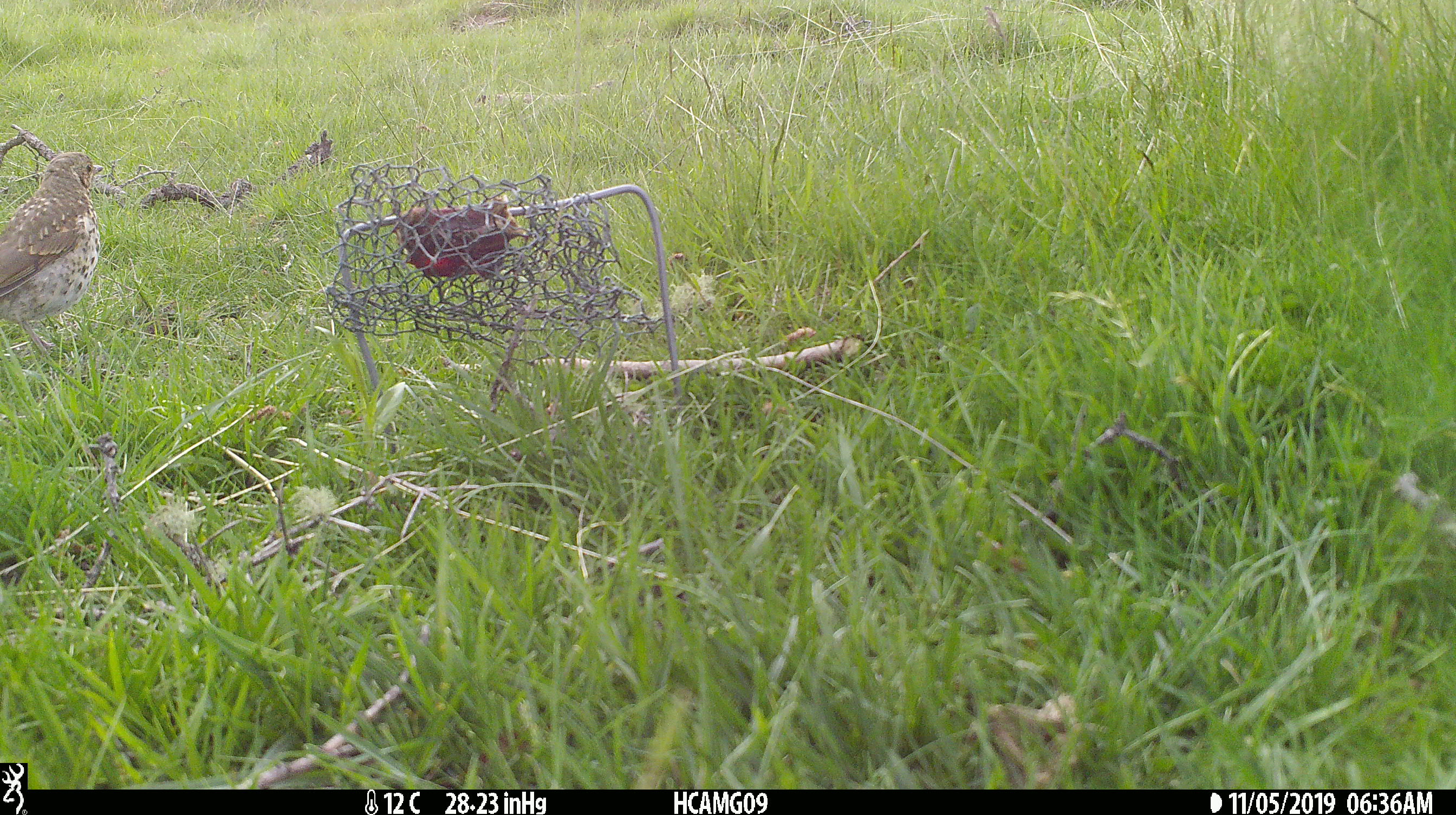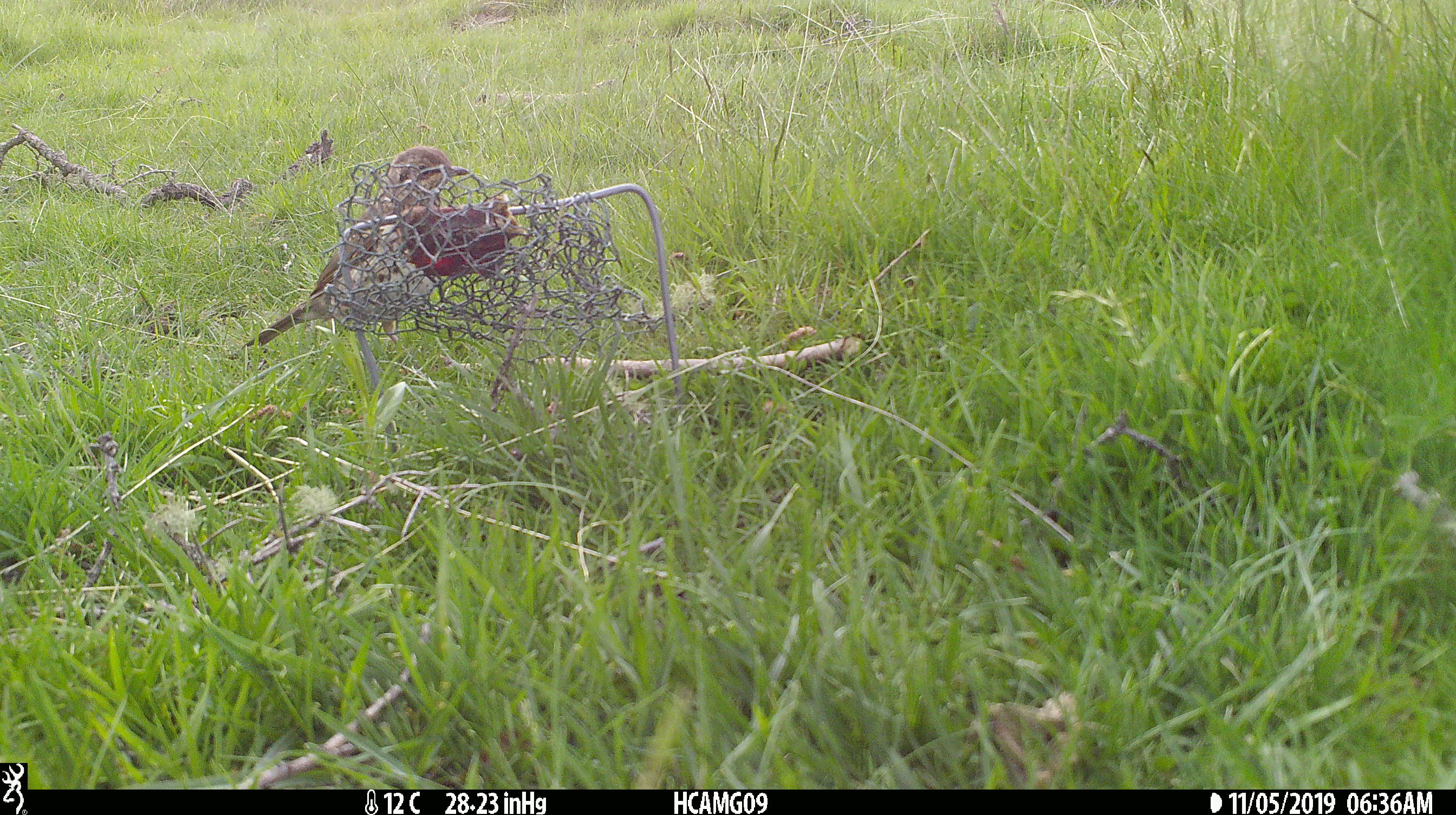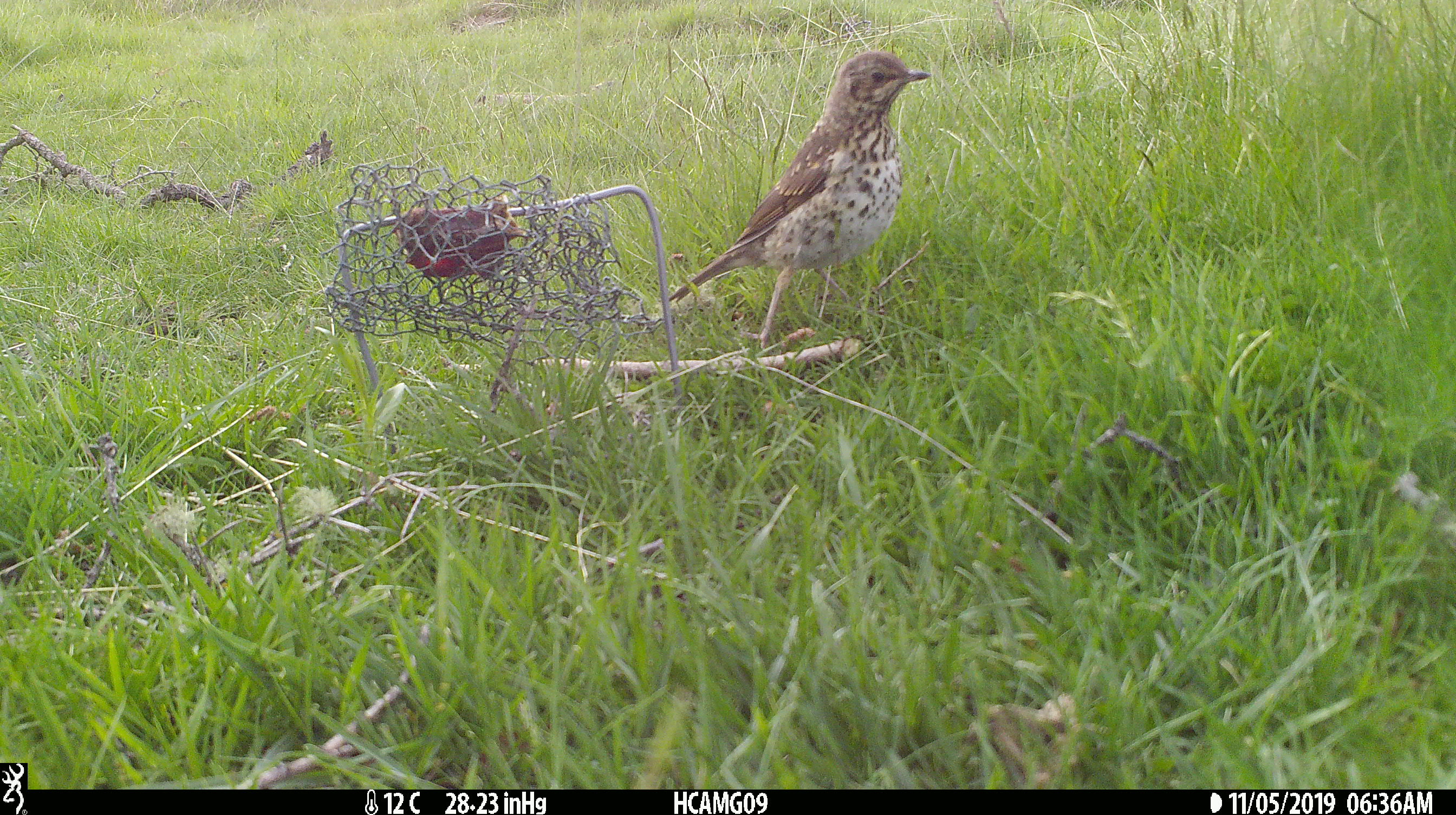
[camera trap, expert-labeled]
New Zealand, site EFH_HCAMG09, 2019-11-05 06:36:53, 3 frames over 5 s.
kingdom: Animalia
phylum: Chordata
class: Aves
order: Passeriformes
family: Turdidae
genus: Turdus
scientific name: Turdus philomelos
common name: song thrush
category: thrush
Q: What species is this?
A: Thrush (song thrush) (Turdus philomelos).